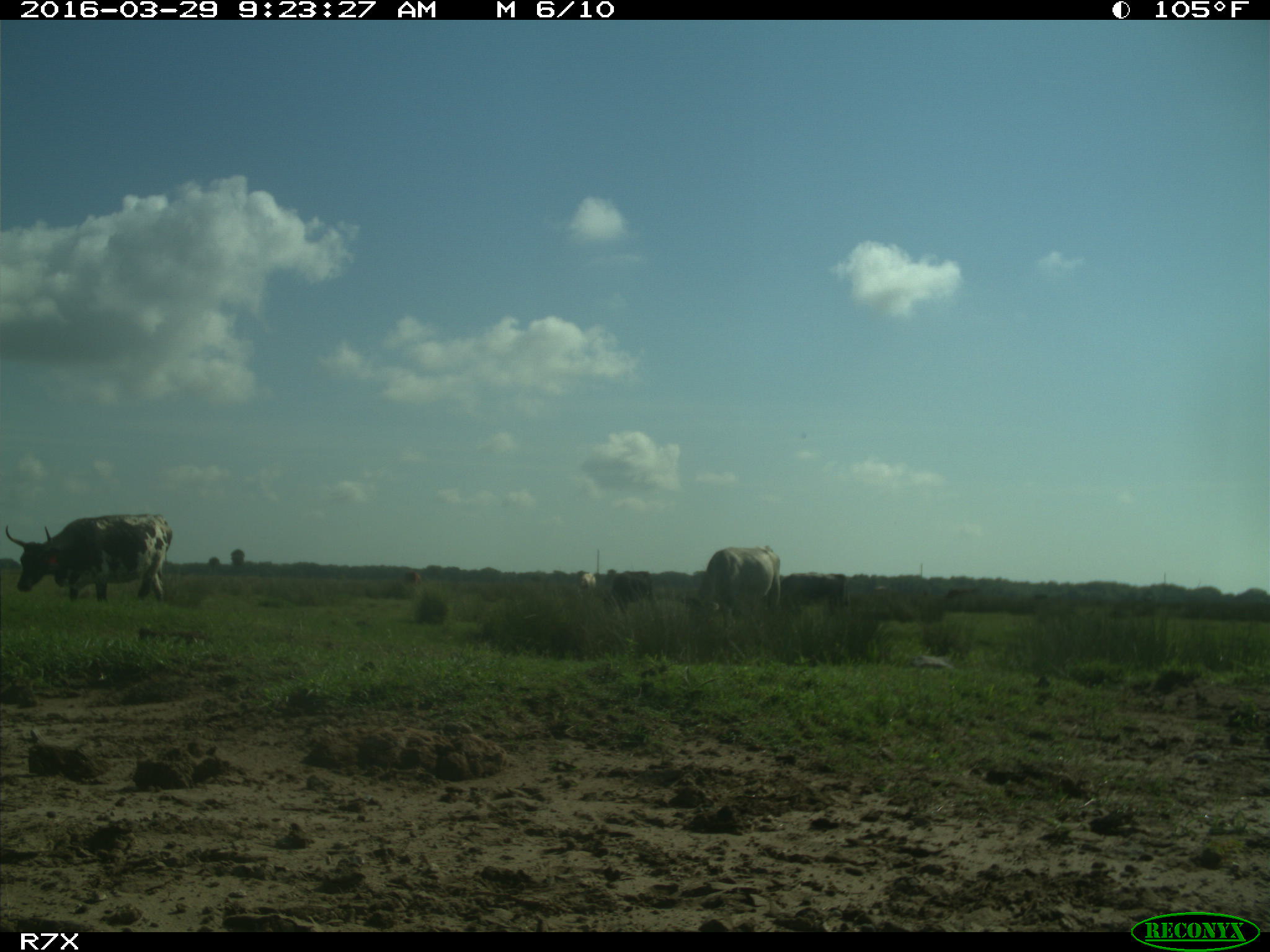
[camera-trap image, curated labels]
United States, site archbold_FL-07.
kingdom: Animalia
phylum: Chordata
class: Mammalia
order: Artiodactyla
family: Bovidae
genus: Bos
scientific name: Bos taurus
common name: domestic cow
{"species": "Bos taurus (domestic cow)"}